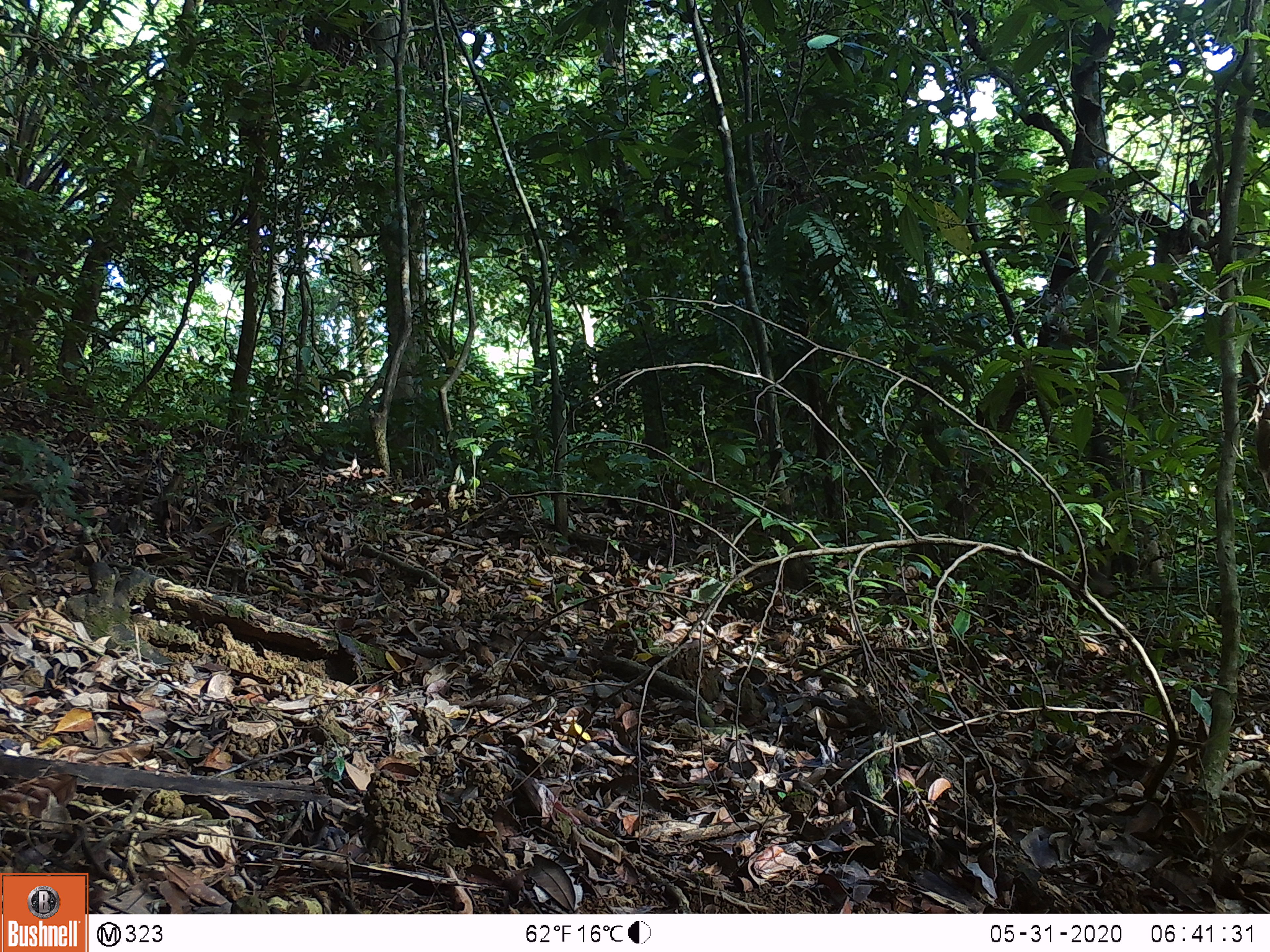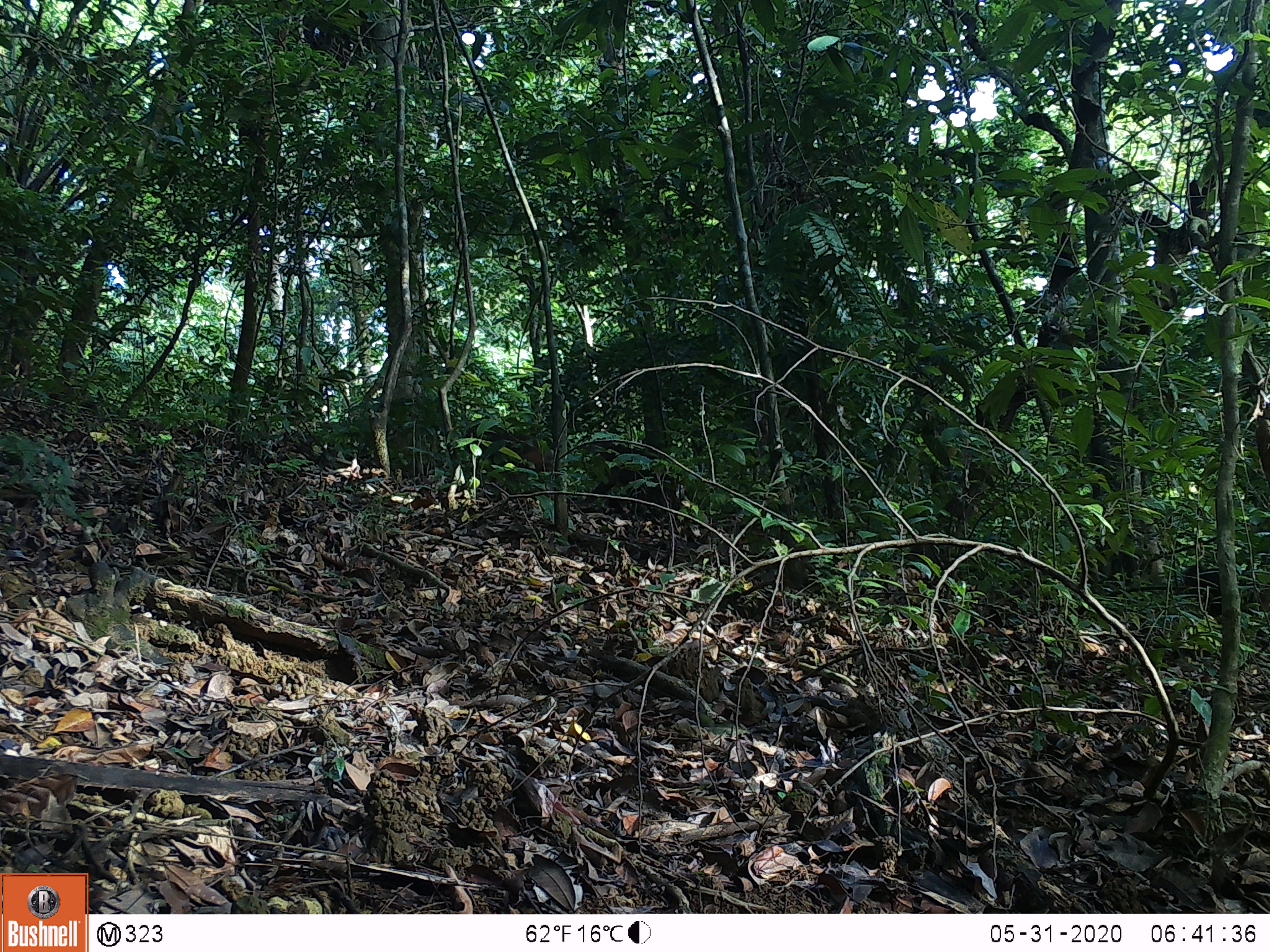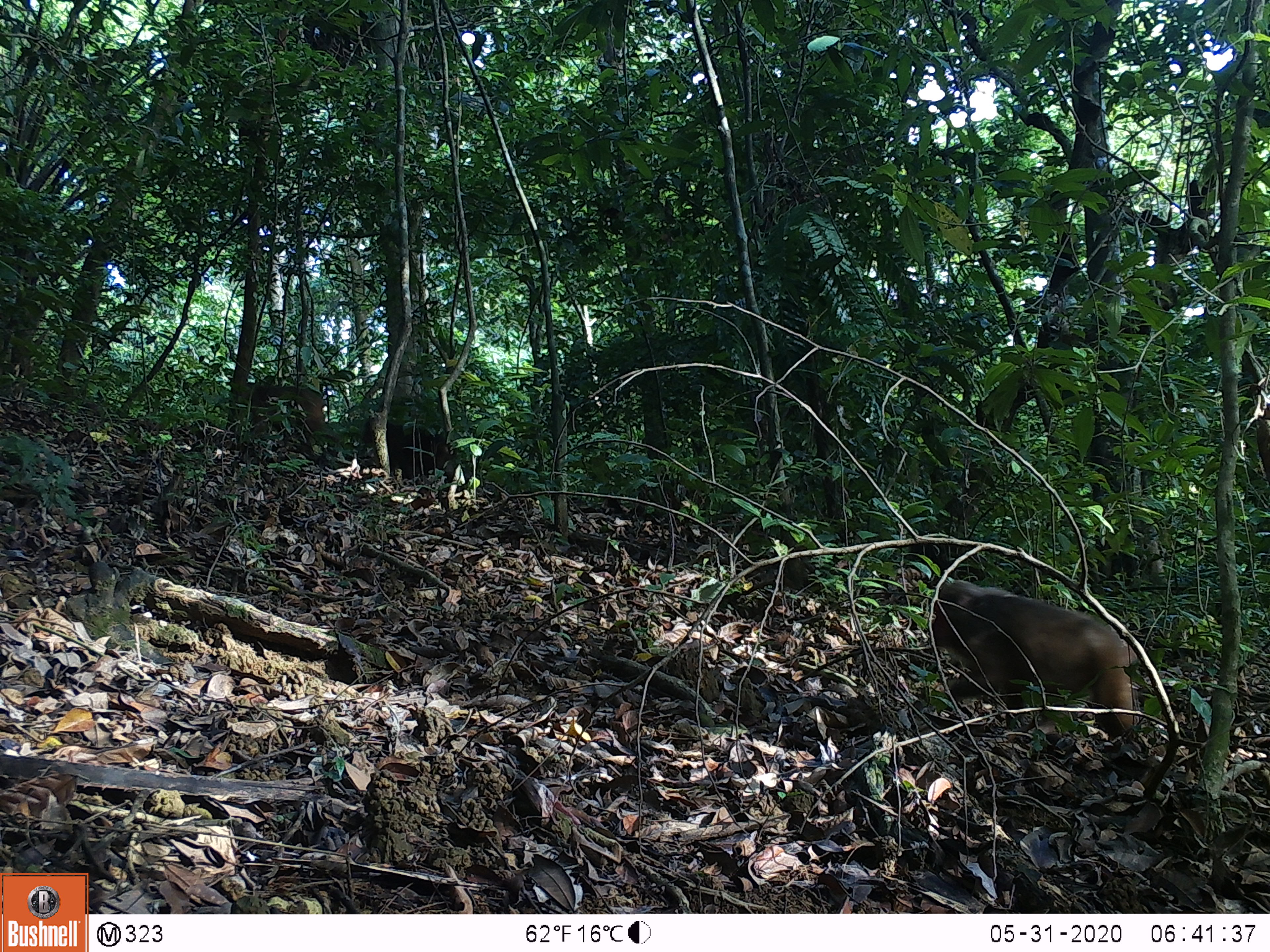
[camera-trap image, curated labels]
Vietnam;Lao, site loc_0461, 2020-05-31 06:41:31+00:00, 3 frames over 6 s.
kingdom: Animalia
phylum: Chordata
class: Mammalia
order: Primates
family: Cercopithecidae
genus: Macaca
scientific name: Macaca arctoides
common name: stump-tailed macaque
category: stump tailed macaque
Stump tailed macaque (stump-tailed macaque) (Macaca arctoides). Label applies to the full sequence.